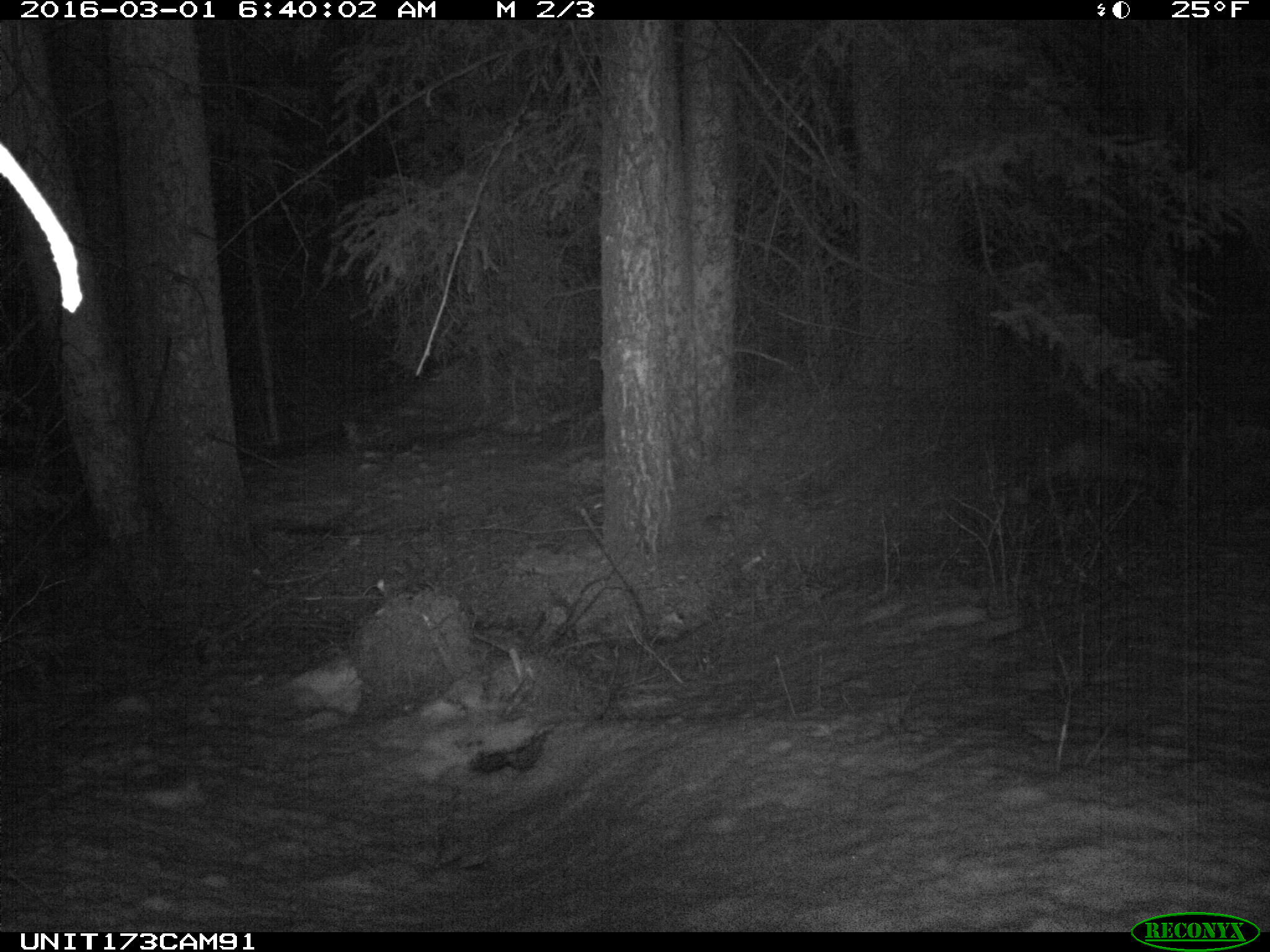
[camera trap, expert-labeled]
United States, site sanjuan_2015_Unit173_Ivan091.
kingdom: Animalia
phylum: Chordata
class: Mammalia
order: Carnivora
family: Canidae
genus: Vulpes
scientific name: Vulpes vulpes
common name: red fox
Vulpes vulpes (red fox).